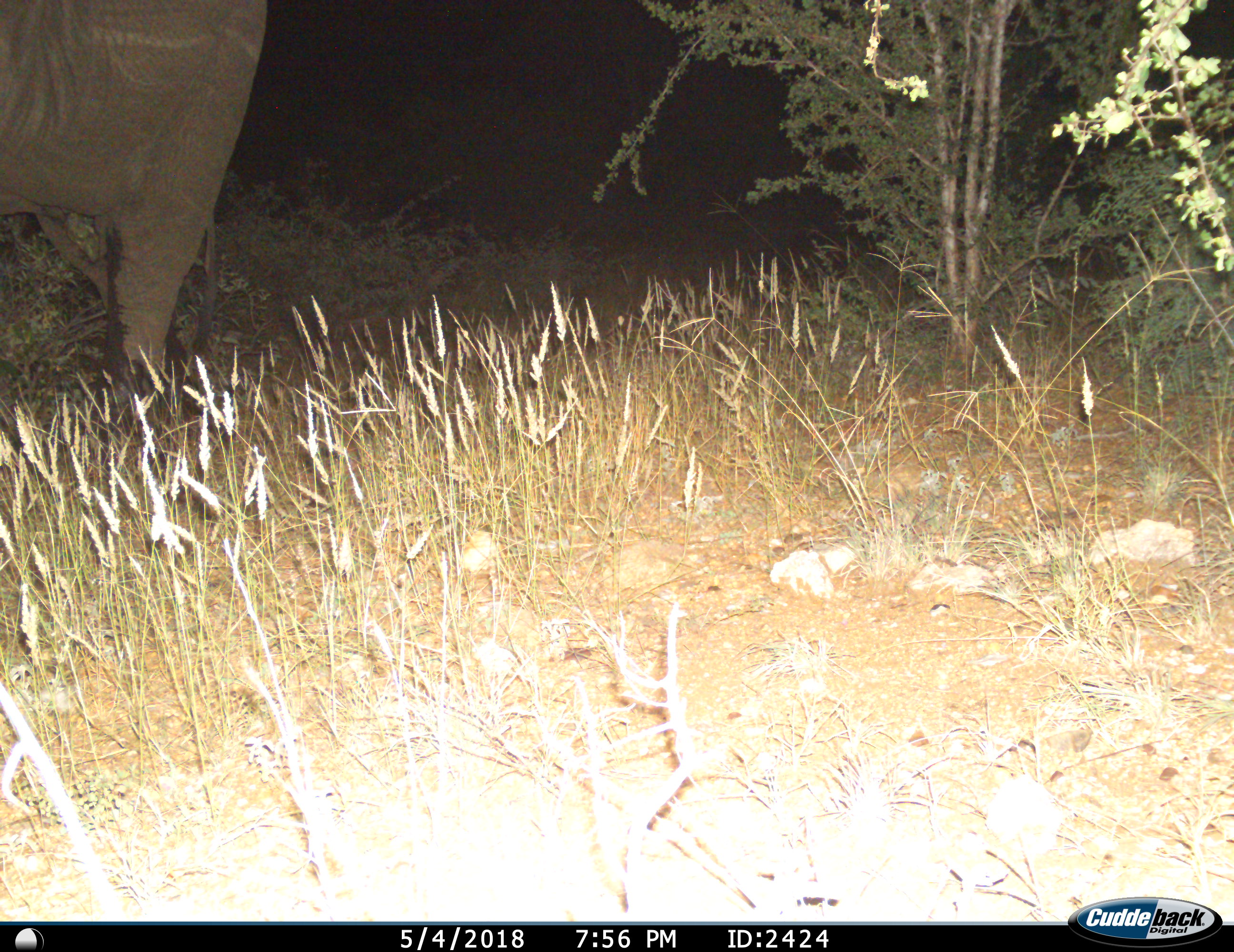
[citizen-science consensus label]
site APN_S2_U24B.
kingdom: Animalia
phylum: Chordata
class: Mammalia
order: Proboscidea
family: Elephantidae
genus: Loxodonta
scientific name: Loxodonta africana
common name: african bush elephant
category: elephant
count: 1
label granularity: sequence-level